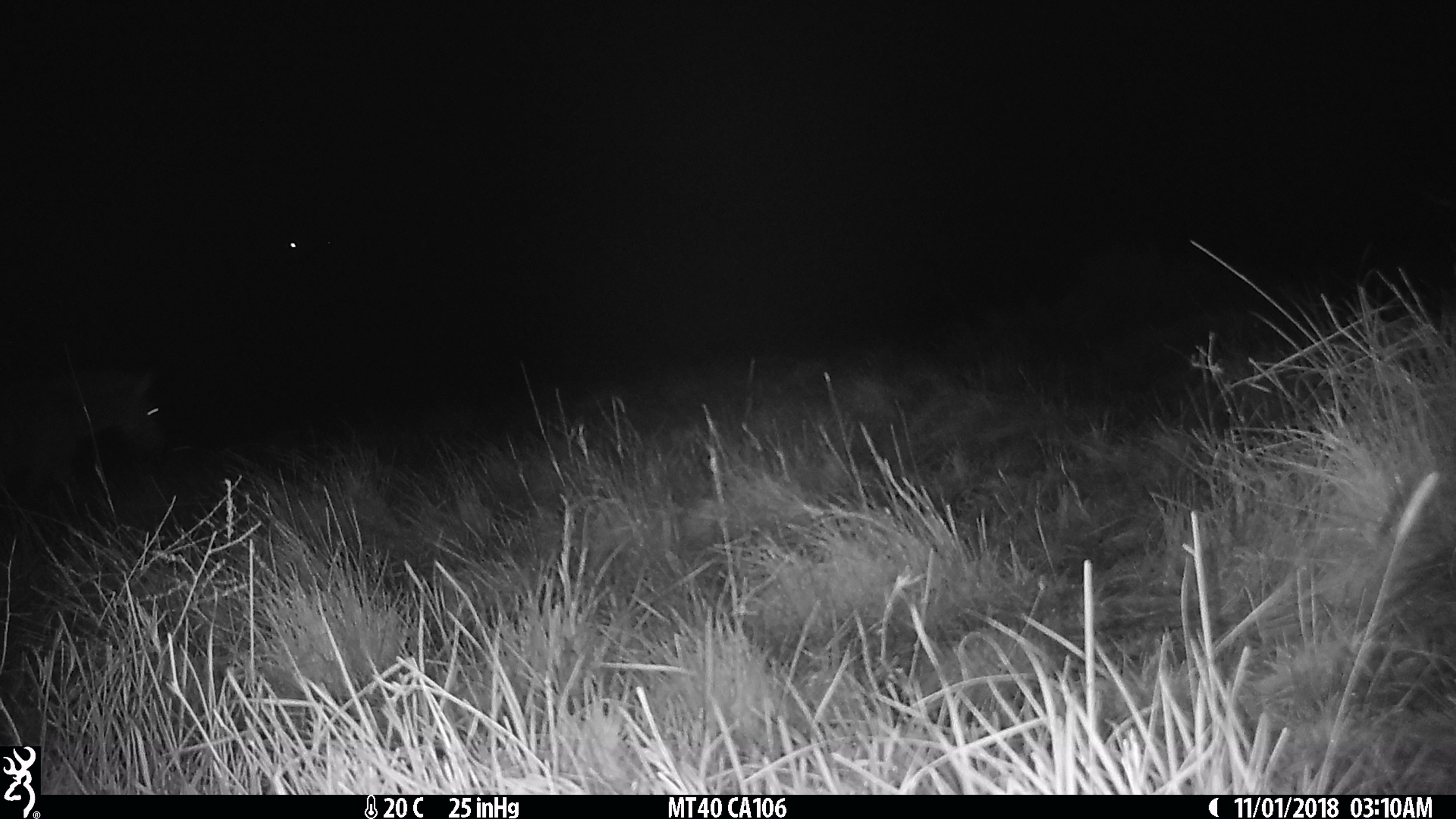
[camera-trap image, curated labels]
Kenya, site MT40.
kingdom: Animalia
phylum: Chordata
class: Mammalia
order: Perissodactyla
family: Equidae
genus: Equus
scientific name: Equus quagga burchellii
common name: burchell's zebra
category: zebra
Zebra (burchell's zebra) (Equus quagga burchellii).